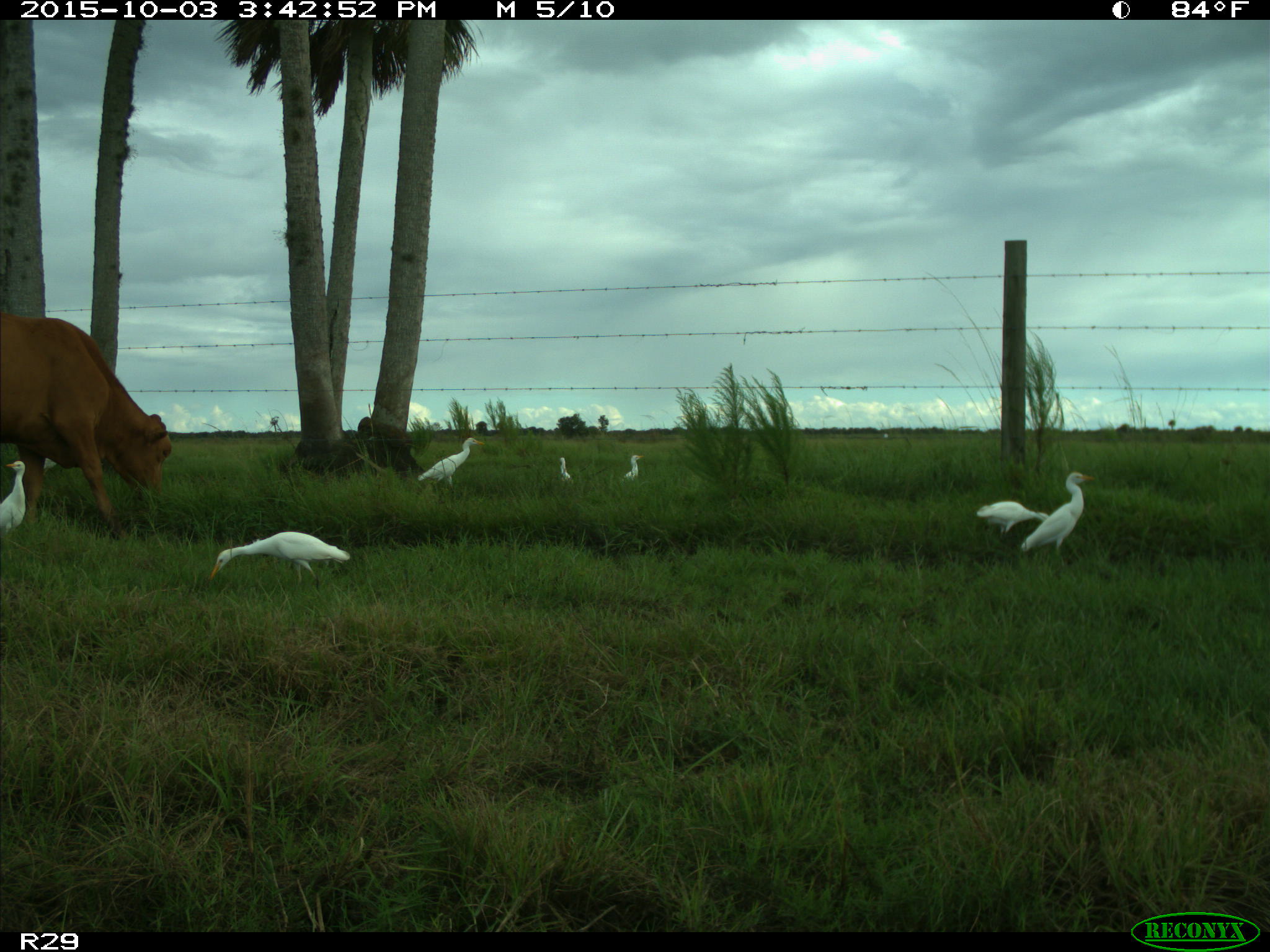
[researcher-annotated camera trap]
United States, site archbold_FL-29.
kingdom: Animalia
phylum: Chordata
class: Mammalia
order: Artiodactyla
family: Bovidae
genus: Bos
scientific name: Bos taurus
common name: domestic cow